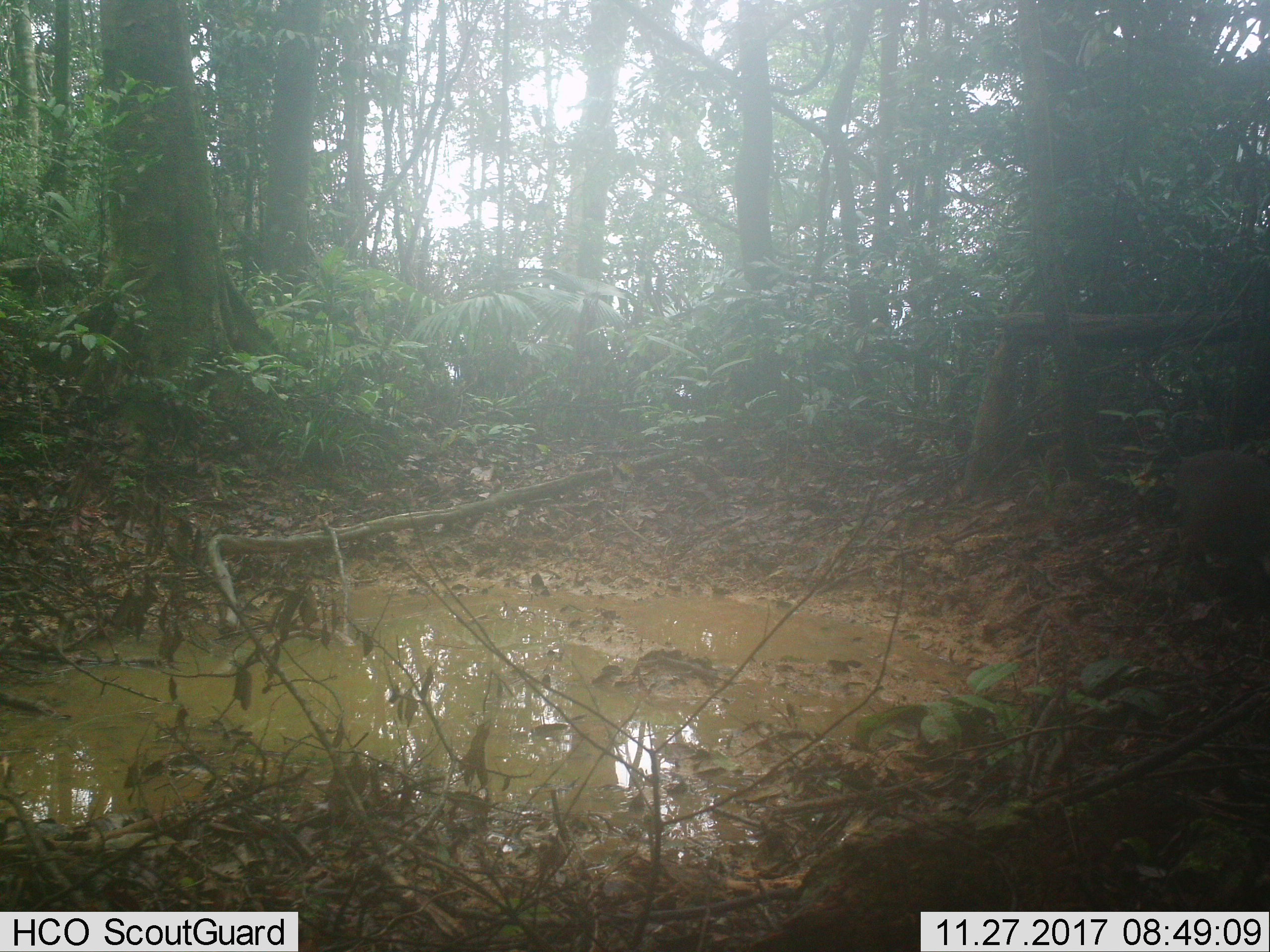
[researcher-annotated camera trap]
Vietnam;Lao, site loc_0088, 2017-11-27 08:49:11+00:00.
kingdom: Animalia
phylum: Chordata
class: Mammalia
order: Artiodactyla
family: Suidae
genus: Sus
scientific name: Sus scrofa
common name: eurasian wild pig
Eurasian wild pig (Sus scrofa). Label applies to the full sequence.